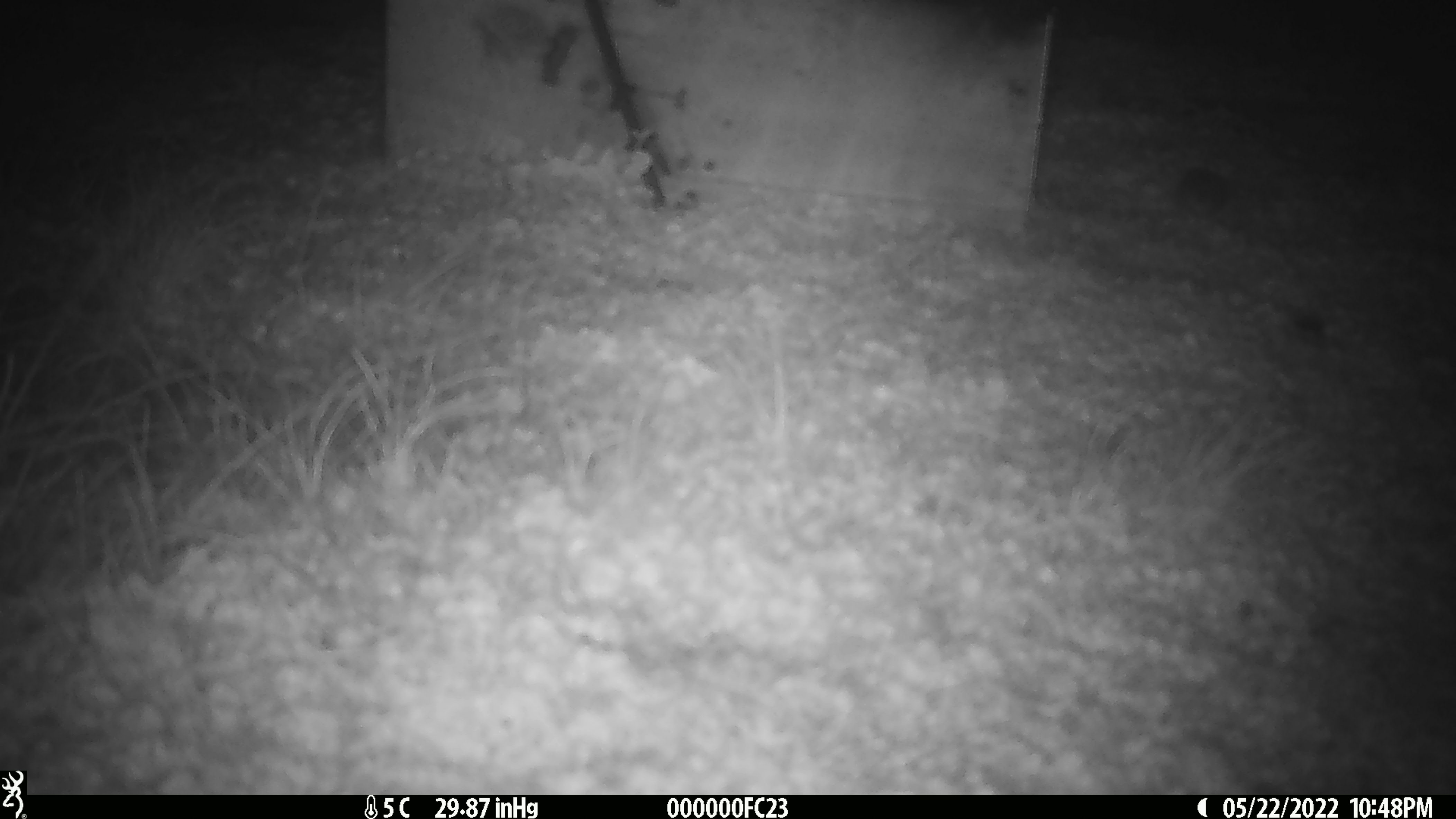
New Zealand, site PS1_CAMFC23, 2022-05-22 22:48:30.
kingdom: Animalia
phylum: Chordata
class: Mammalia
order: Rodentia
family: Muridae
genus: Mus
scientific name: Mus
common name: mouse